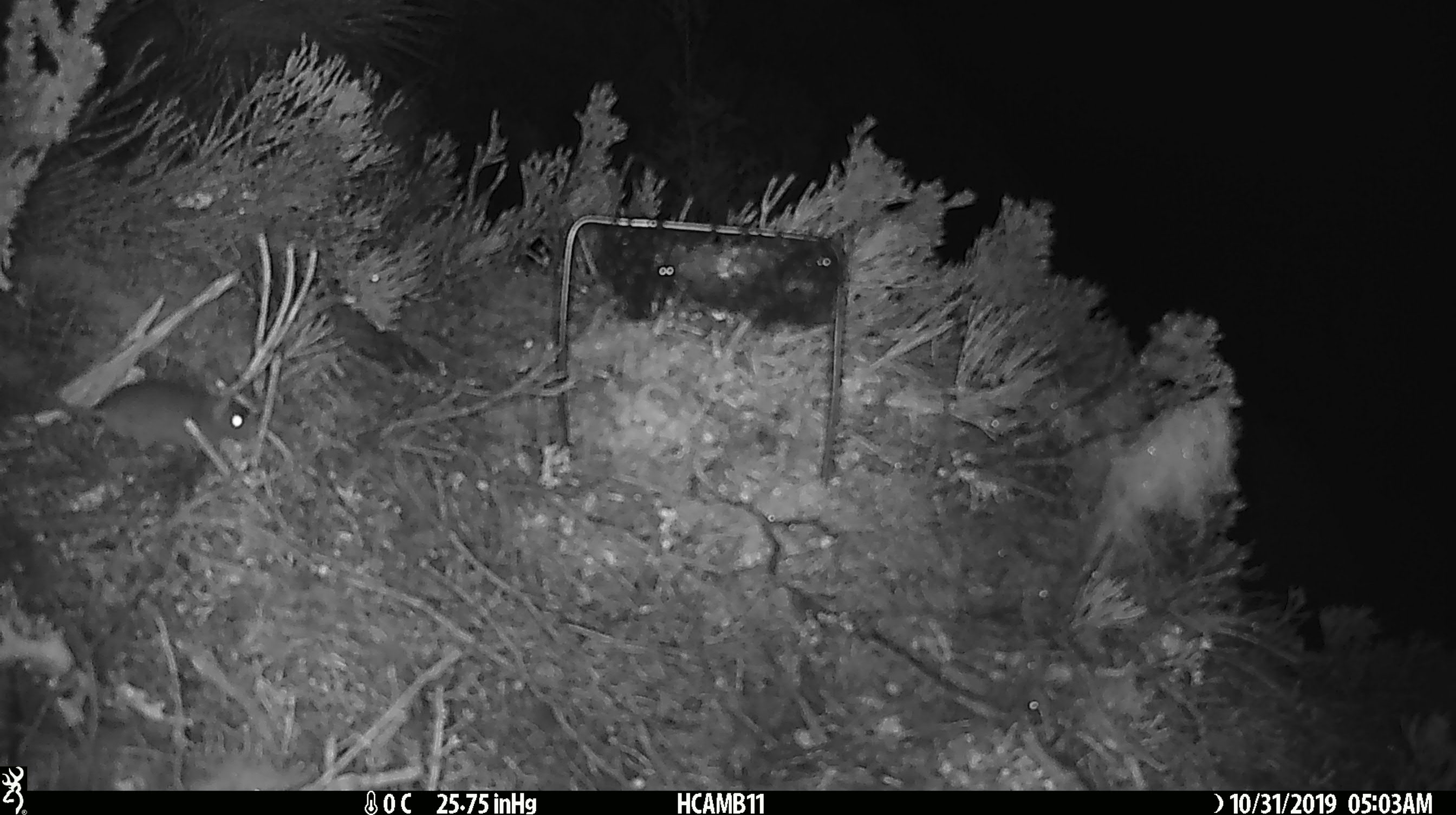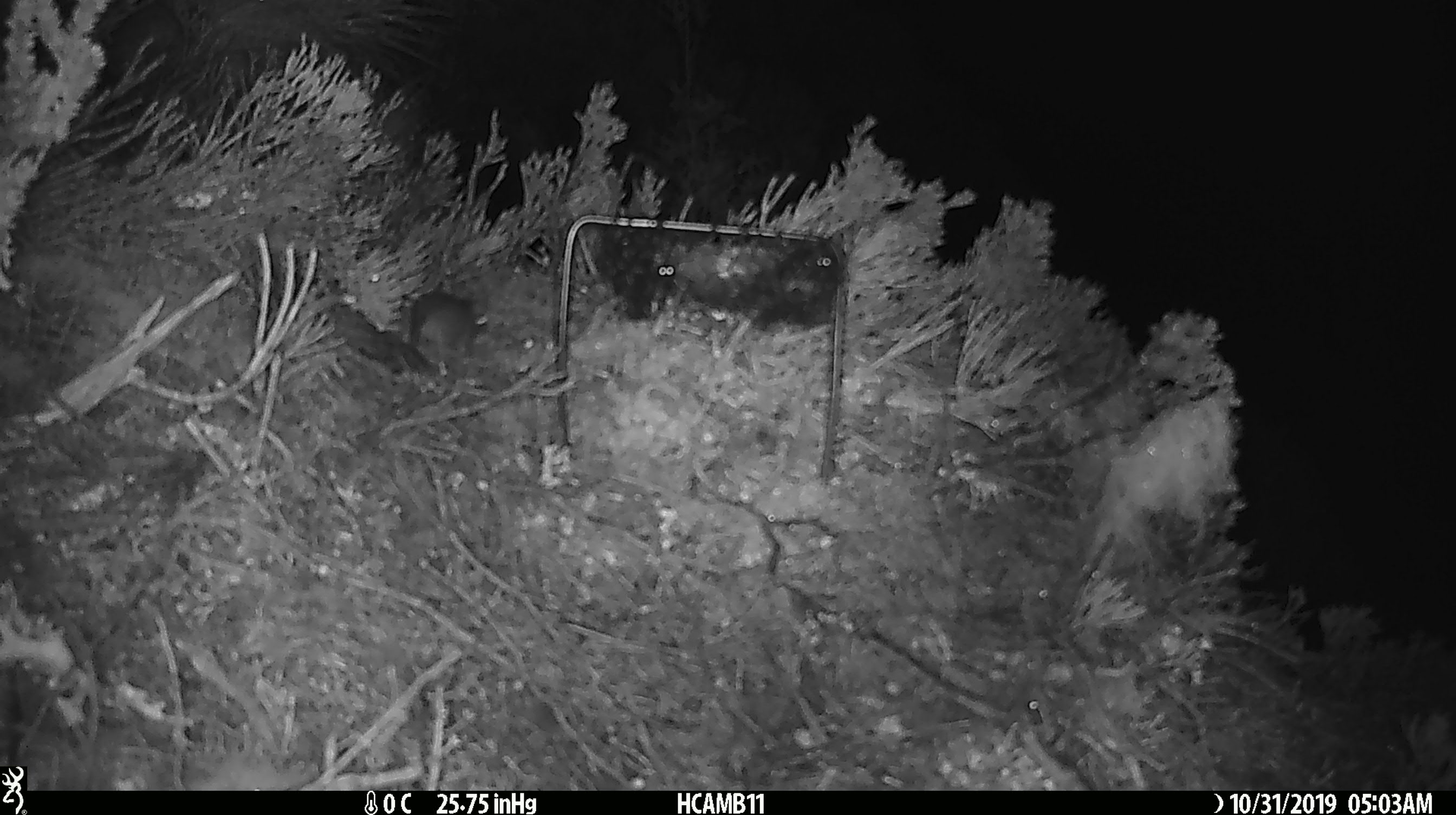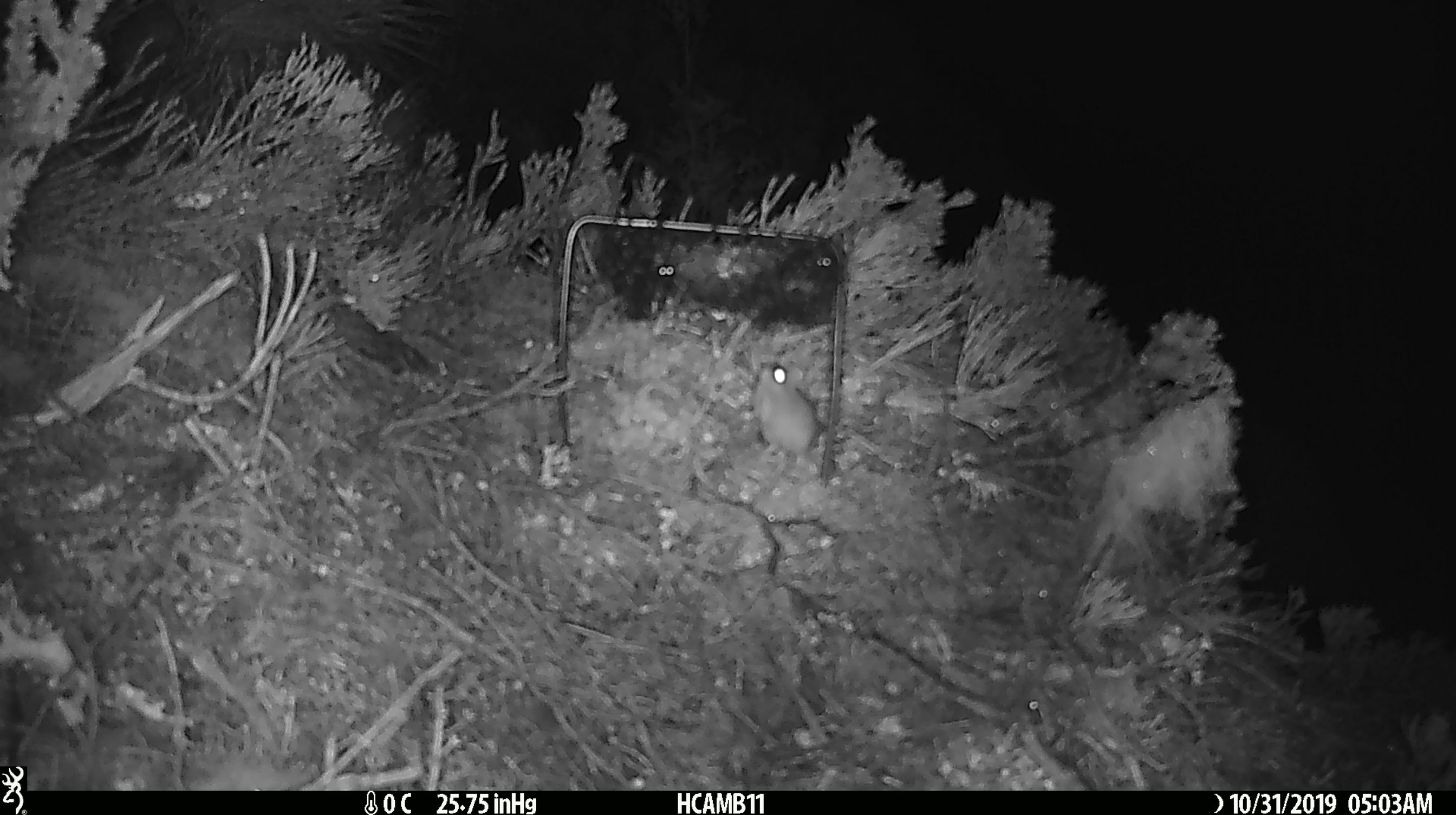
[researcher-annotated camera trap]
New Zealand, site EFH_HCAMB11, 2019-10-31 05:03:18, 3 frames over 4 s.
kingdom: Animalia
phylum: Chordata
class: Mammalia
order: Rodentia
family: Muridae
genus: Mus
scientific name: Mus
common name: mouse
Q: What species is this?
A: Mouse (Mus).